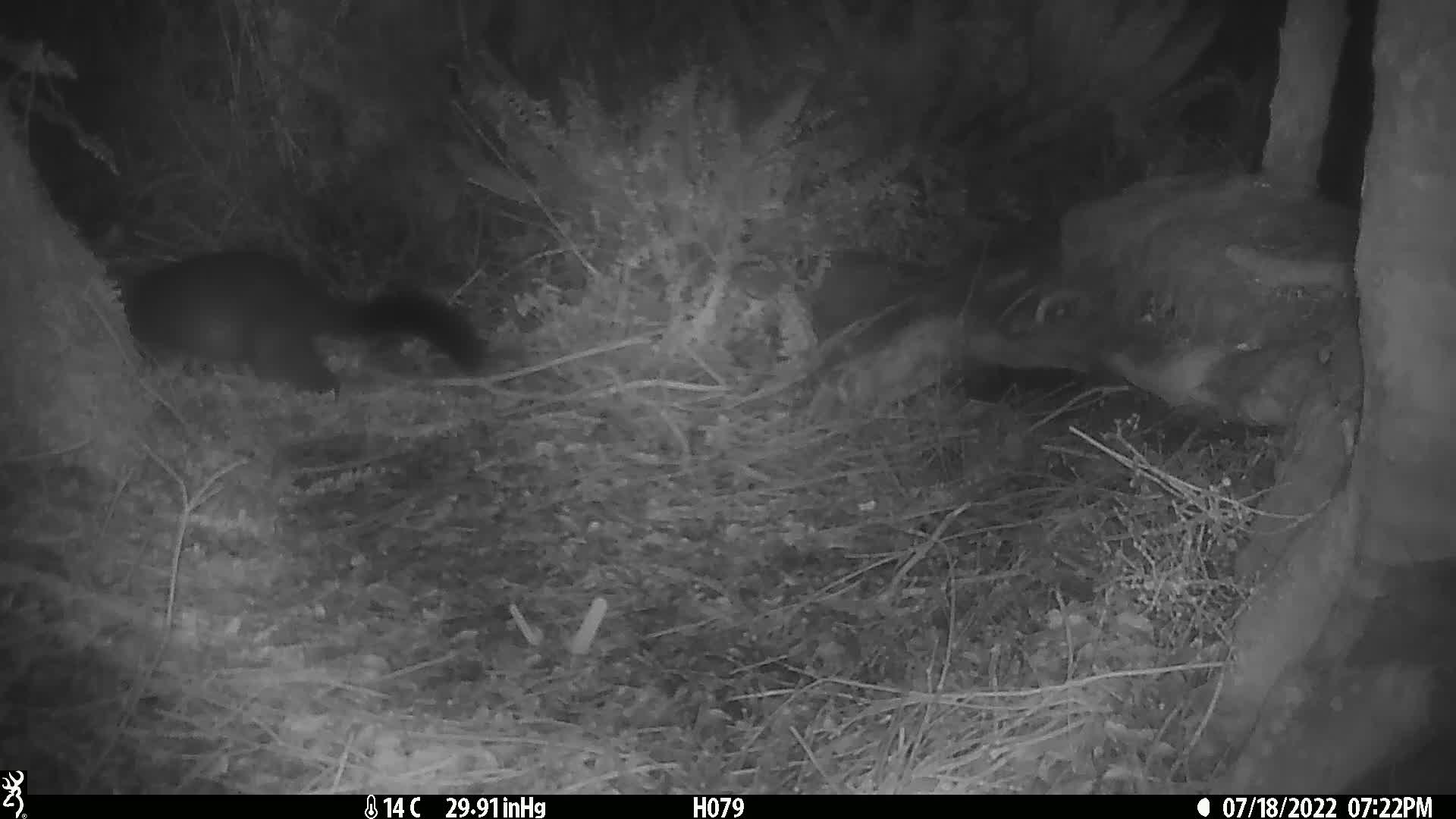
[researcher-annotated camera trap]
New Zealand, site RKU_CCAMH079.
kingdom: Animalia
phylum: Chordata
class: Mammalia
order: Diprotodontia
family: Phalangeridae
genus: Trichosurus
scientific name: Trichosurus vulpecula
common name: common brushtail possum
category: possum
Possum (common brushtail possum) (Trichosurus vulpecula).